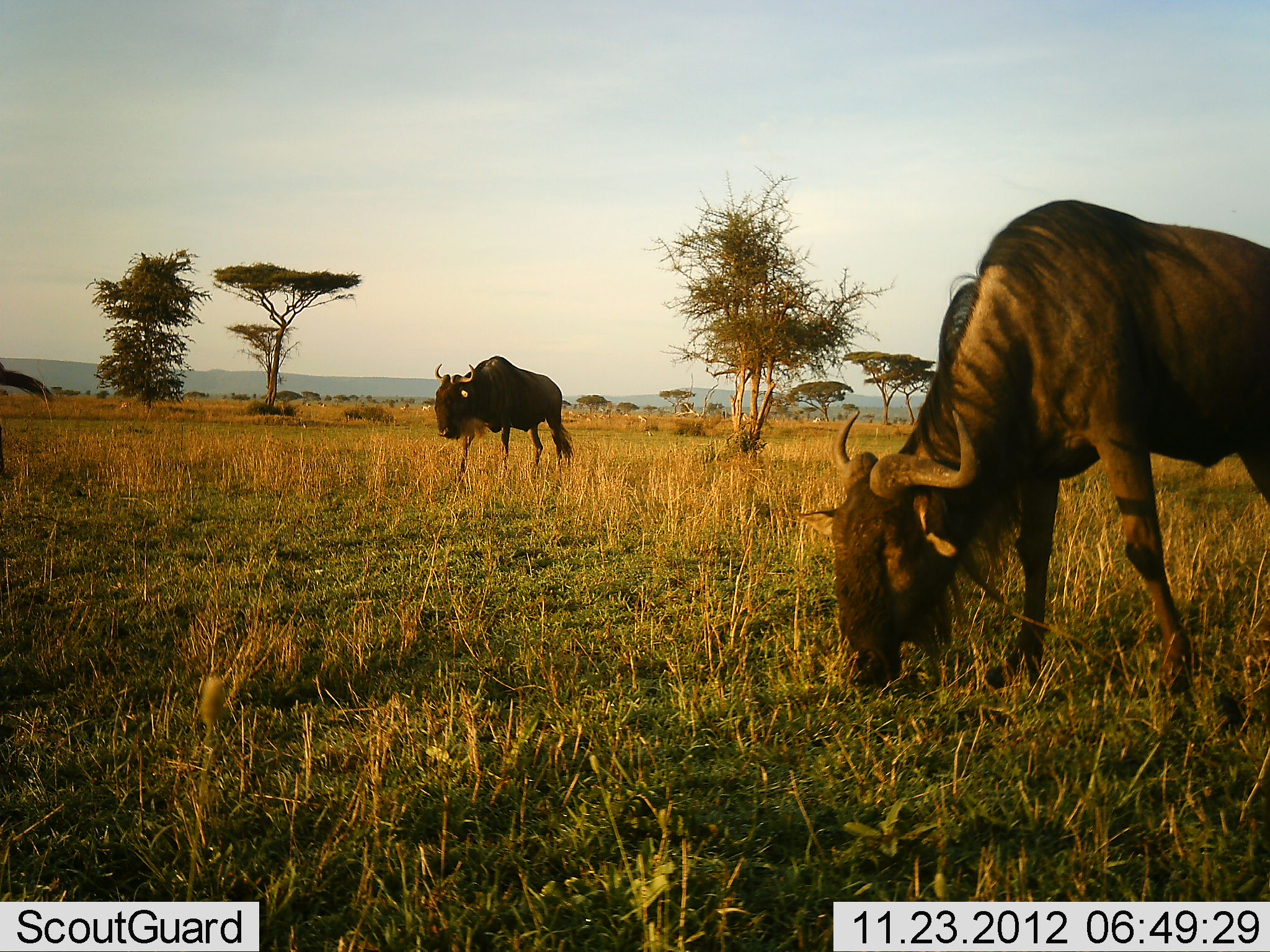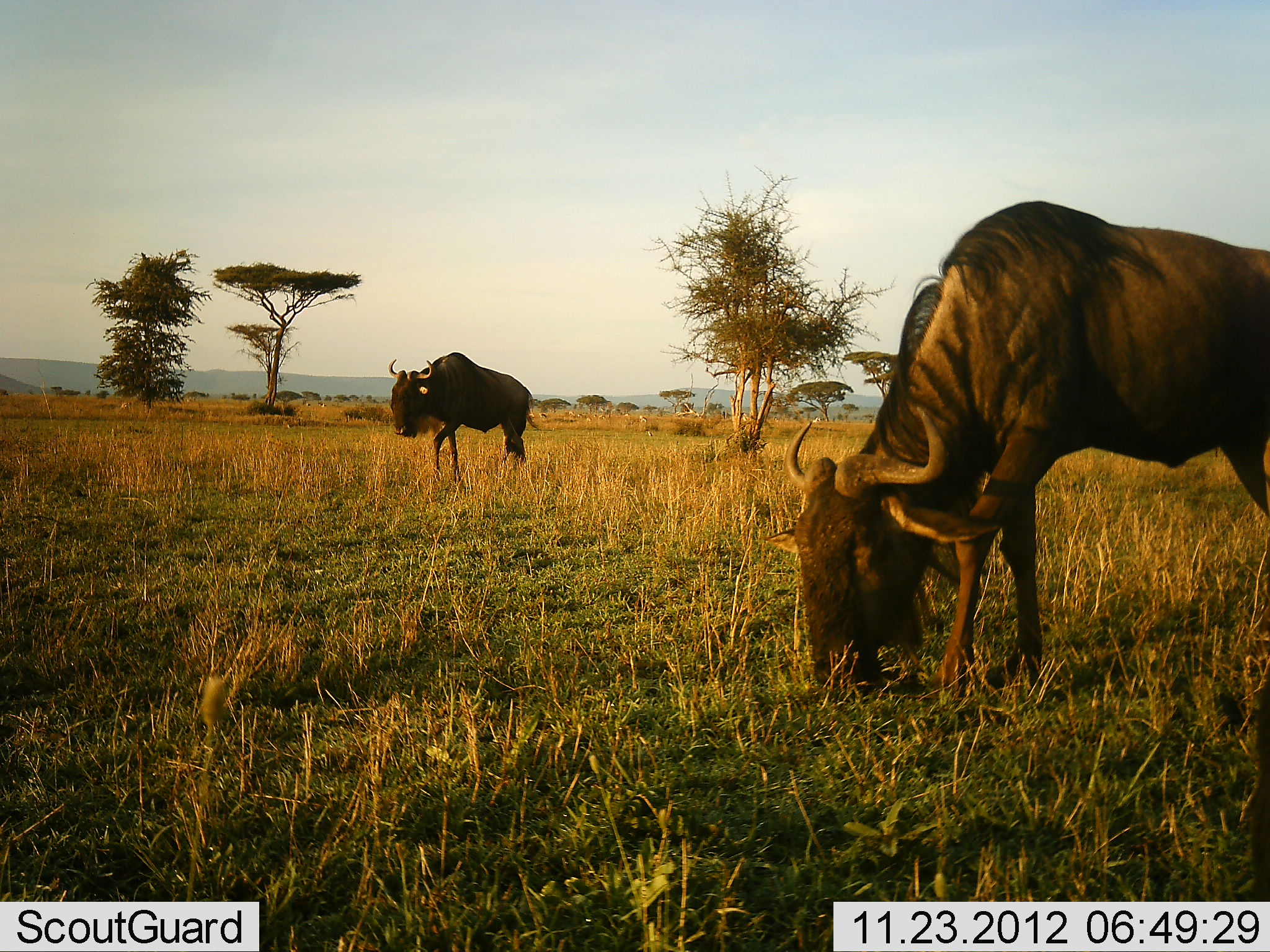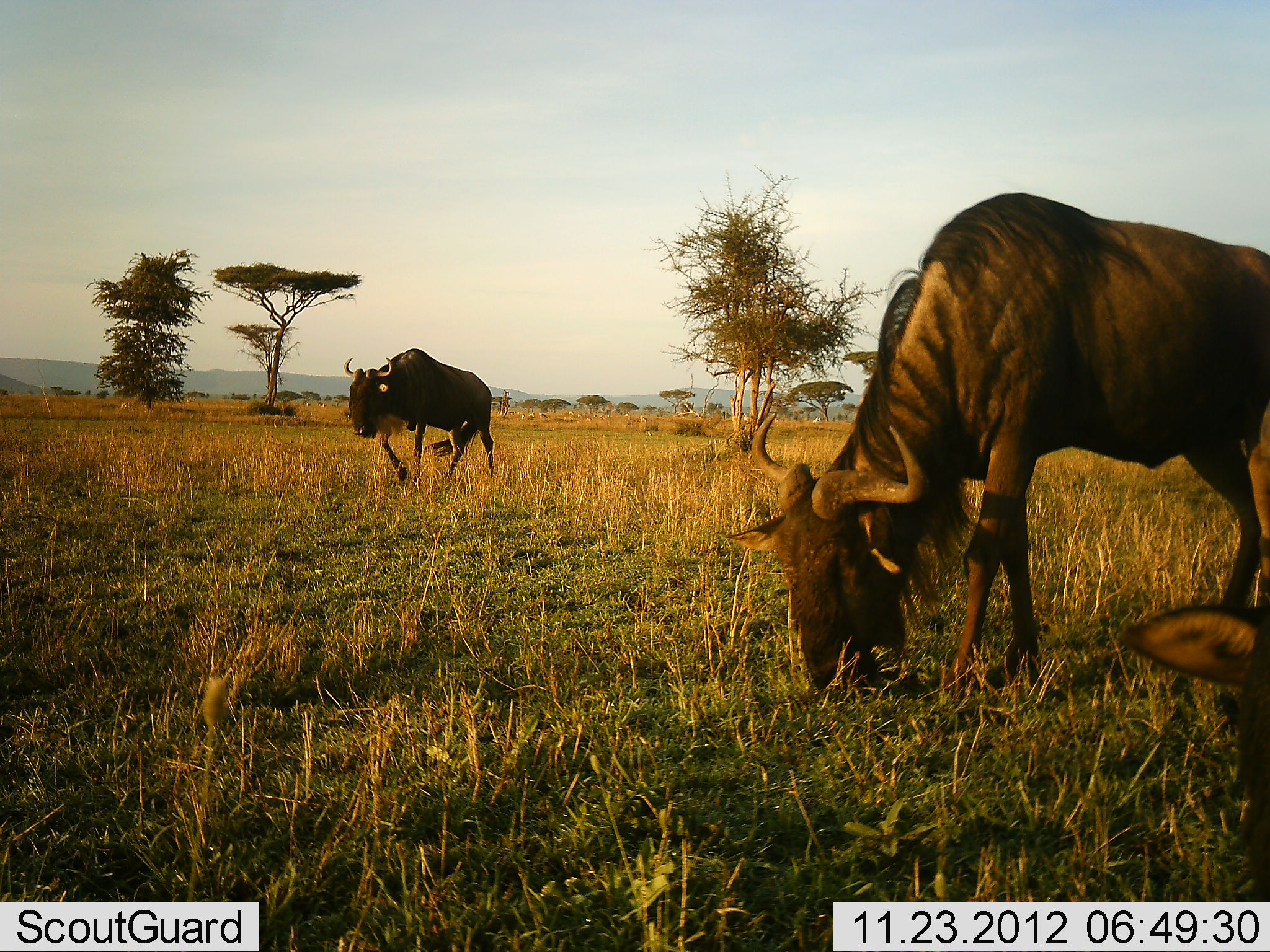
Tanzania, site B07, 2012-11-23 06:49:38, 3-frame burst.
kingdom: Animalia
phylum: Chordata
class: Mammalia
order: Artiodactyla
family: Bovidae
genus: Connochaetes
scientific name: Connochaetes taurinus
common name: blue wildebeest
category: wildebeest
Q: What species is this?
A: Wildebeest (blue wildebeest) (Connochaetes taurinus).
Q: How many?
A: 3.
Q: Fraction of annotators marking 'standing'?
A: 17%.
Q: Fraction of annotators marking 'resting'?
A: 0%.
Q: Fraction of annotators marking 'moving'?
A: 83%.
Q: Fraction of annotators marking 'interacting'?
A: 0%.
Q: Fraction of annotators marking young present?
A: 0%.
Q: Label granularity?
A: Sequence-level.